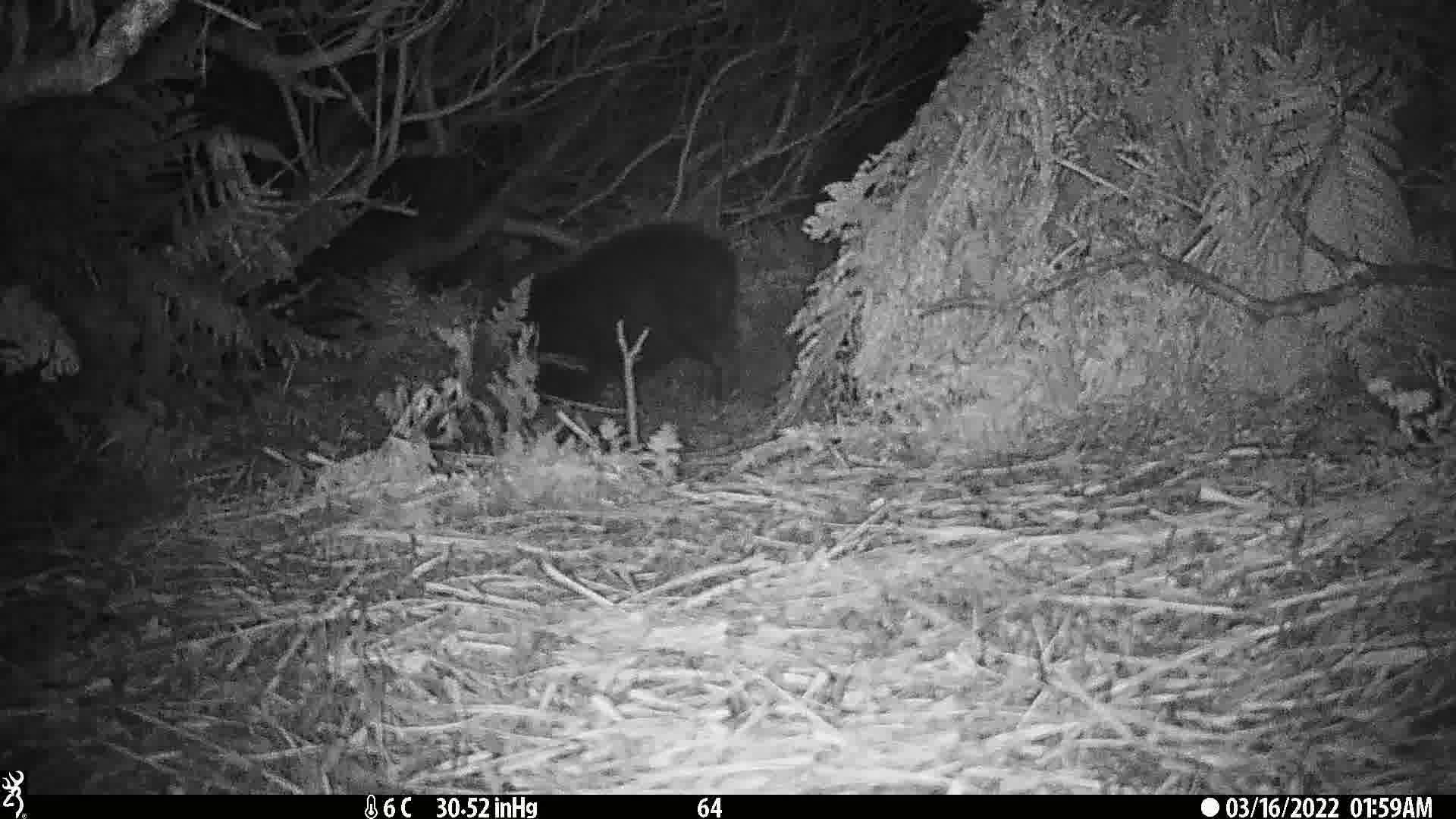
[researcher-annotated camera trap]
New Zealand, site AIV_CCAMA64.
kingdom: Animalia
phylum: Chordata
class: Mammalia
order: Artiodactyla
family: Suidae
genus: Sus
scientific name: Sus scrofa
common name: pig